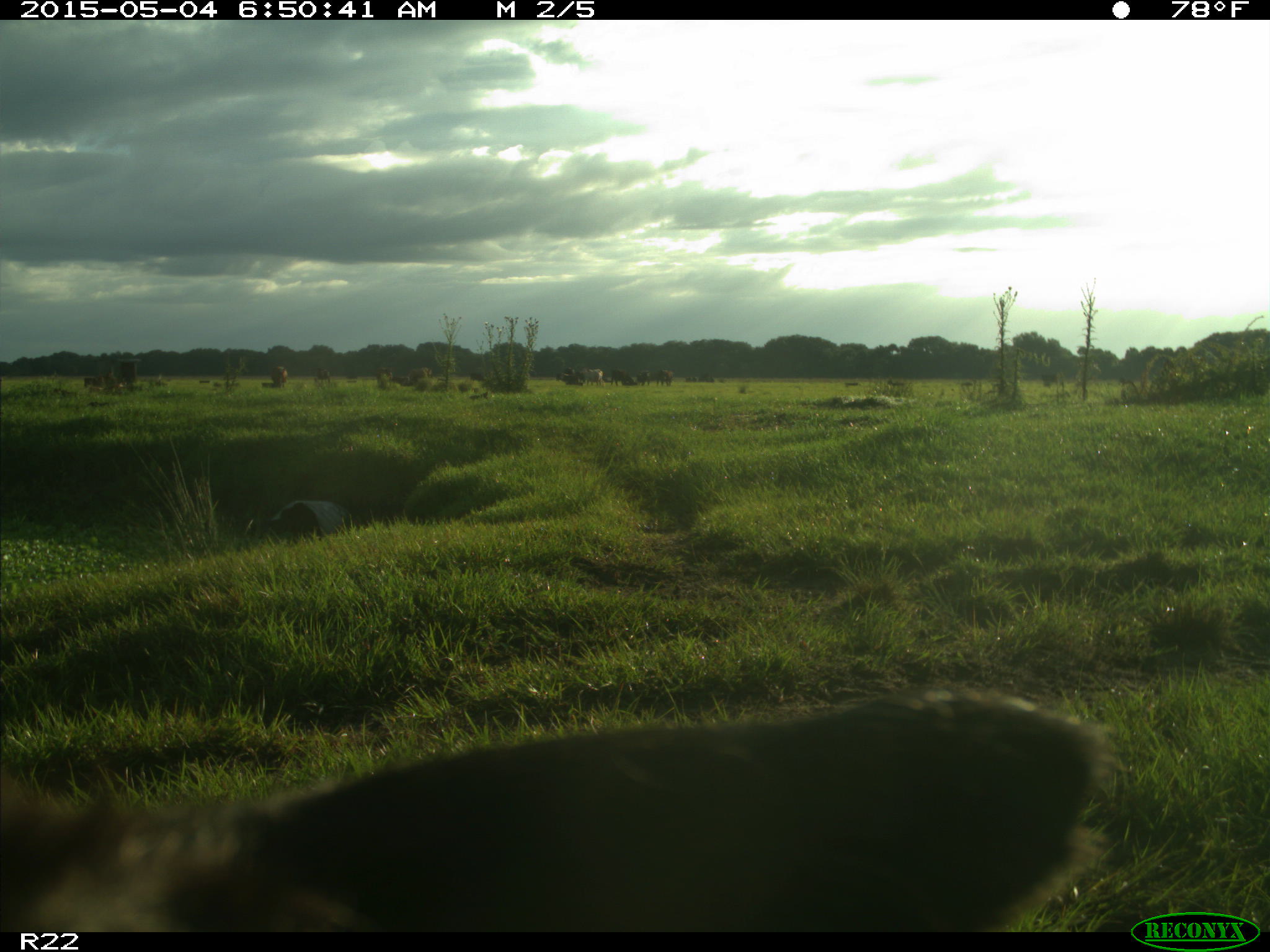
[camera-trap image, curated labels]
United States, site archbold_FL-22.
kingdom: Animalia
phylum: Chordata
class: Mammalia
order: Artiodactyla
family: Bovidae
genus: Bos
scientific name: Bos taurus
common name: domestic cow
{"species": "Bos taurus (domestic cow)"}